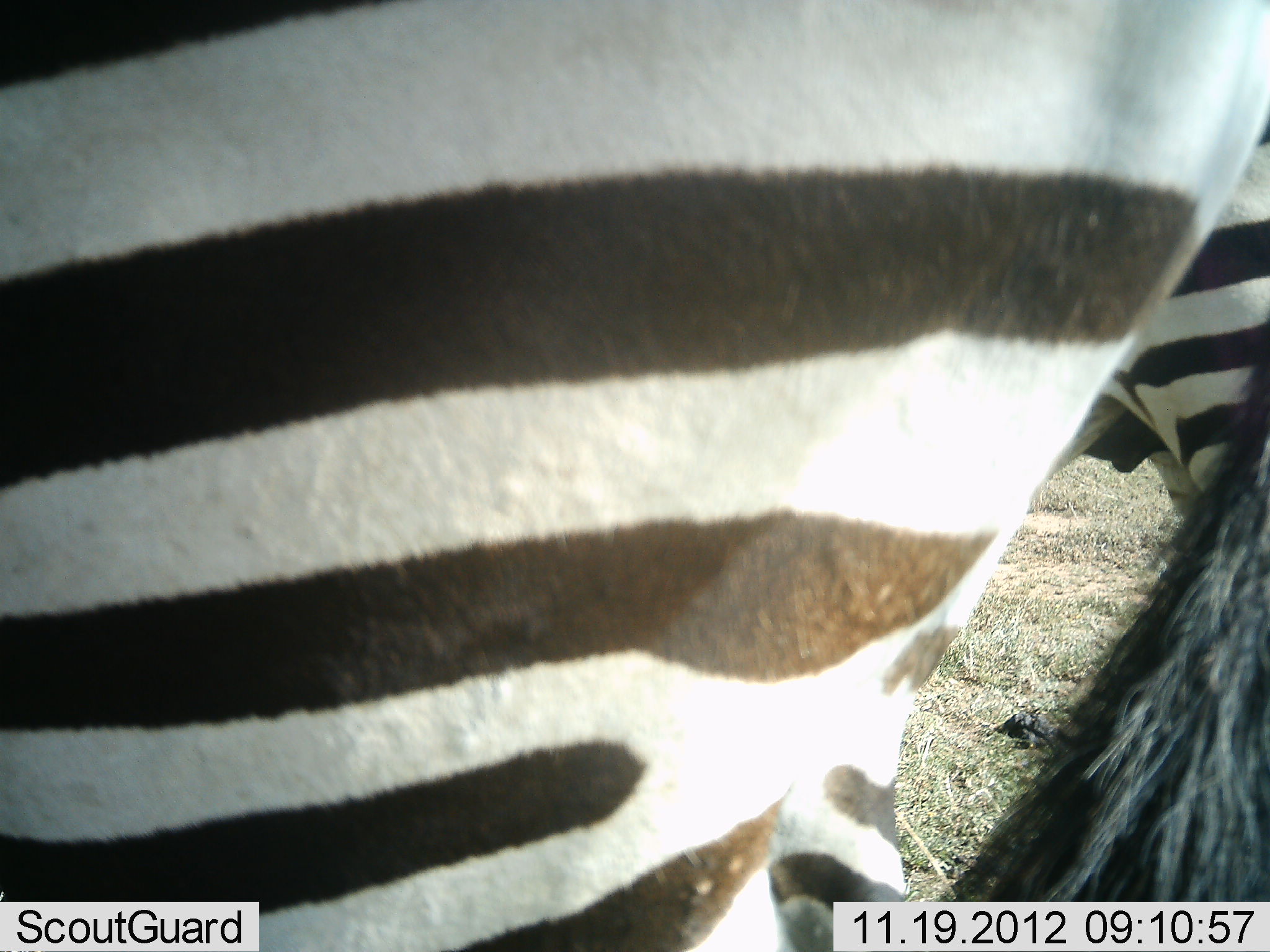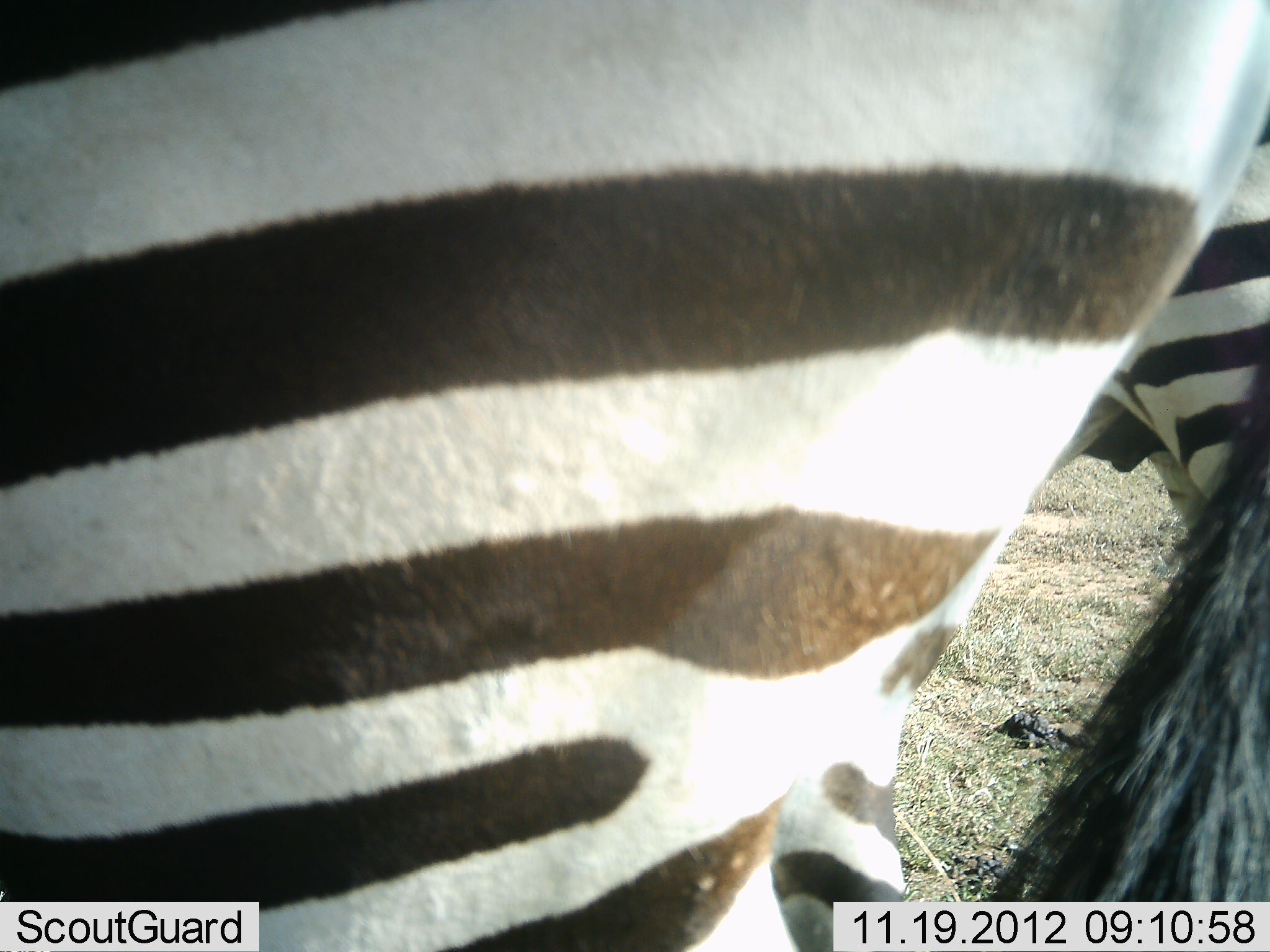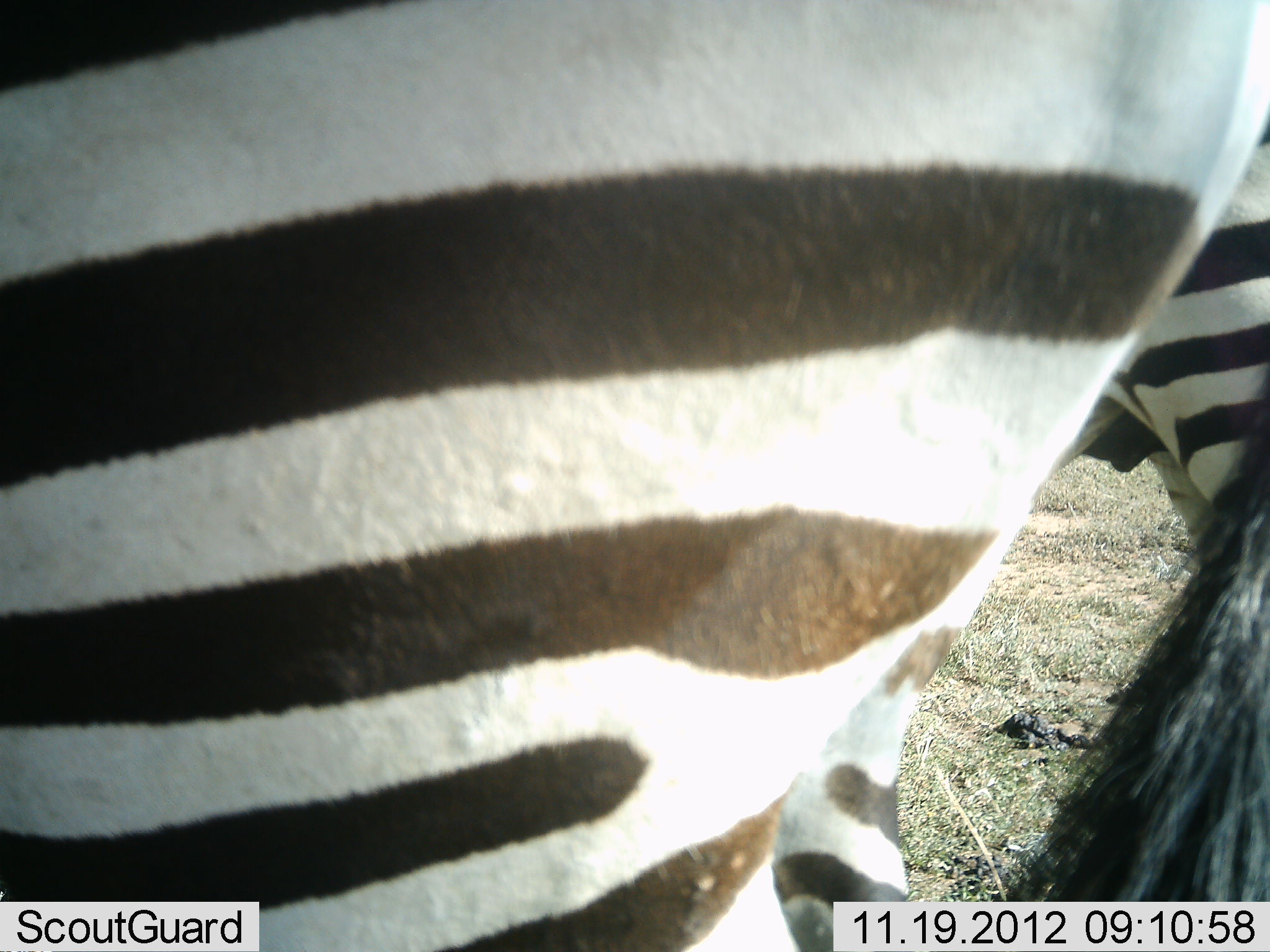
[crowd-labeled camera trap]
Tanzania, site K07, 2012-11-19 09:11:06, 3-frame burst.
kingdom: Animalia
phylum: Chordata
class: Mammalia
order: Perissodactyla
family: Equidae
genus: Equus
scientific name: Equus quagga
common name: plains zebra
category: zebra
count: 2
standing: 100%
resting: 0%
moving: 0%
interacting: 0%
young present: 0%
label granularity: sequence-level